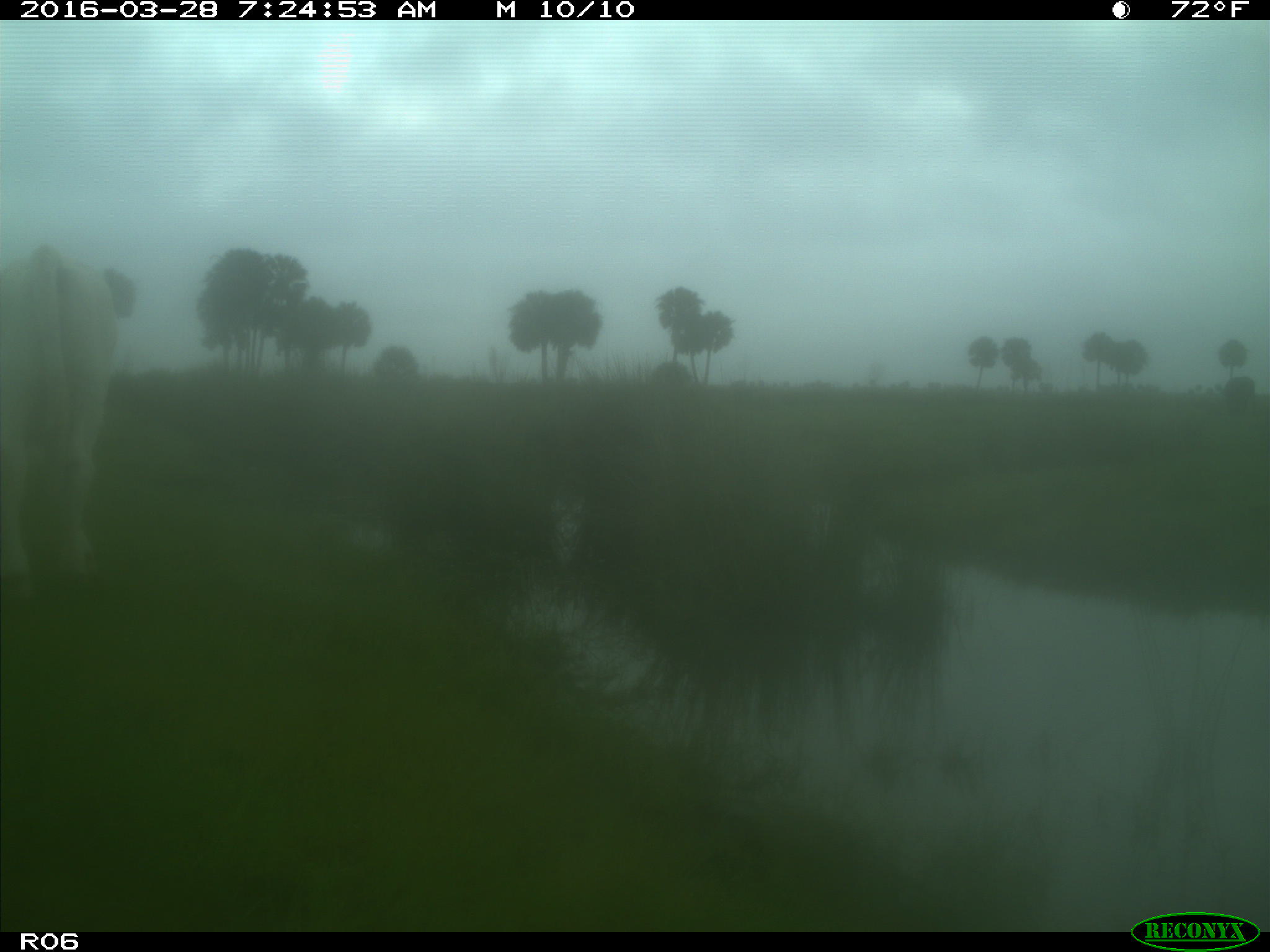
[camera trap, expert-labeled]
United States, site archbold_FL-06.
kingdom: Animalia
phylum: Chordata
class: Mammalia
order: Artiodactyla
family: Bovidae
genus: Bos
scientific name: Bos taurus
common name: domestic cow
Bos taurus (domestic cow).